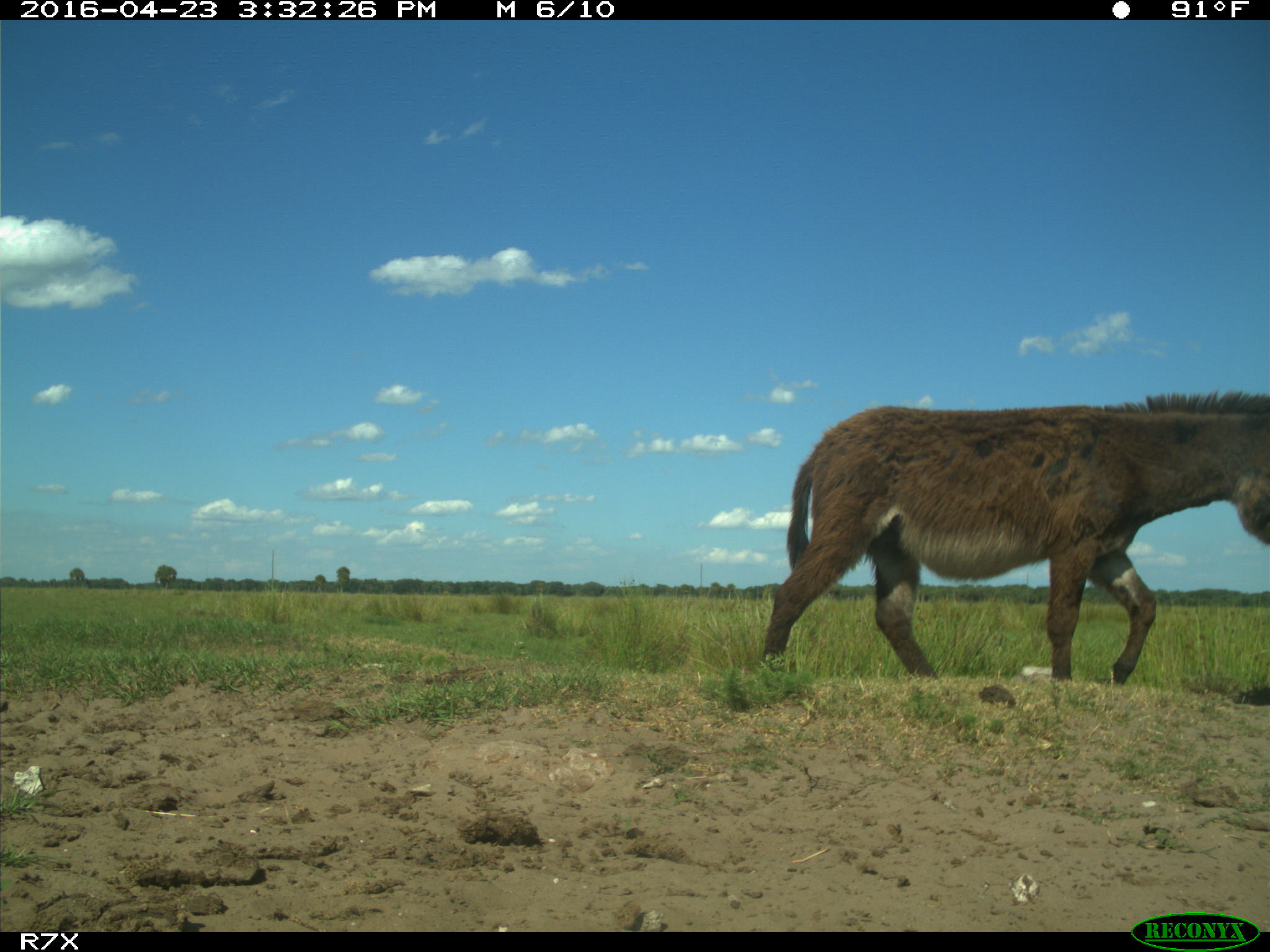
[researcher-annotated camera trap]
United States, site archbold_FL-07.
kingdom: Animalia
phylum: Chordata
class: Mammalia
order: Artiodactyla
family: Bovidae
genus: Bos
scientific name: Bos taurus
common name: domestic cow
Bos taurus (domestic cow).